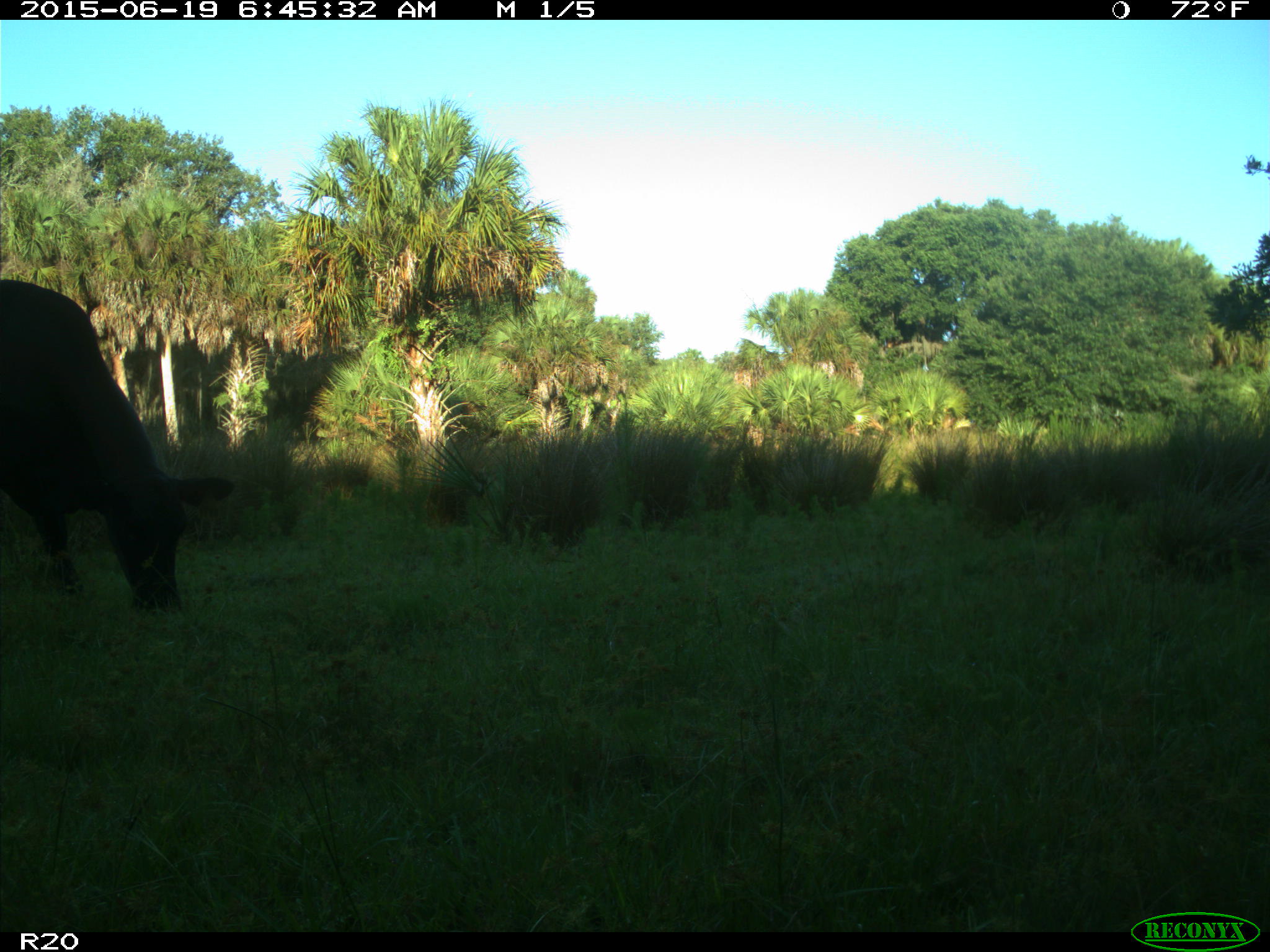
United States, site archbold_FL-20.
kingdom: Animalia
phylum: Chordata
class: Mammalia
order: Artiodactyla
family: Bovidae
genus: Bos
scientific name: Bos taurus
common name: domestic cow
Bos taurus (domestic cow).